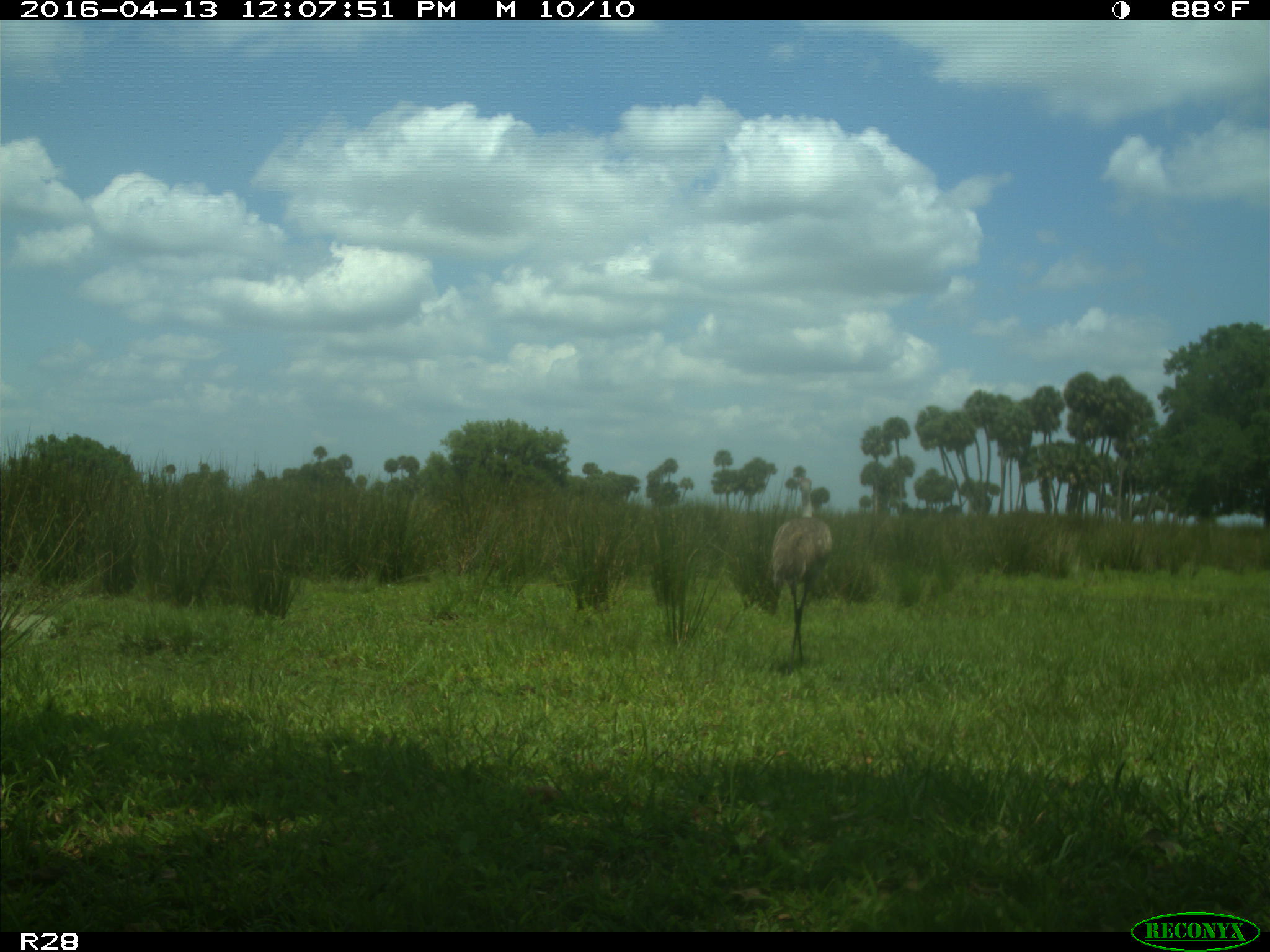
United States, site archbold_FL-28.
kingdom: Animalia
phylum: Chordata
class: Aves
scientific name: Aves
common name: birds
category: unidentified bird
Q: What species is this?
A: Unidentified bird (birds) (Aves).